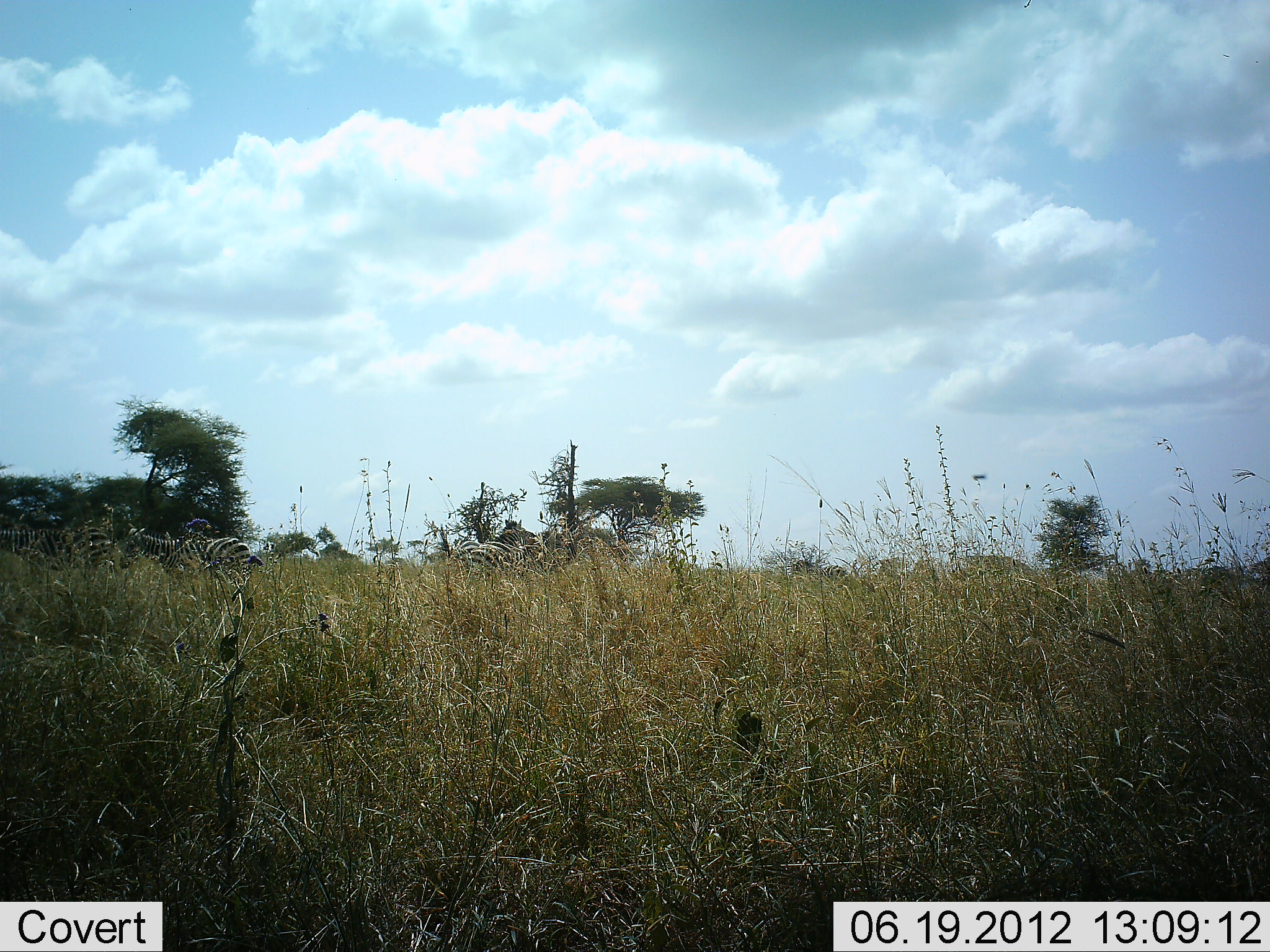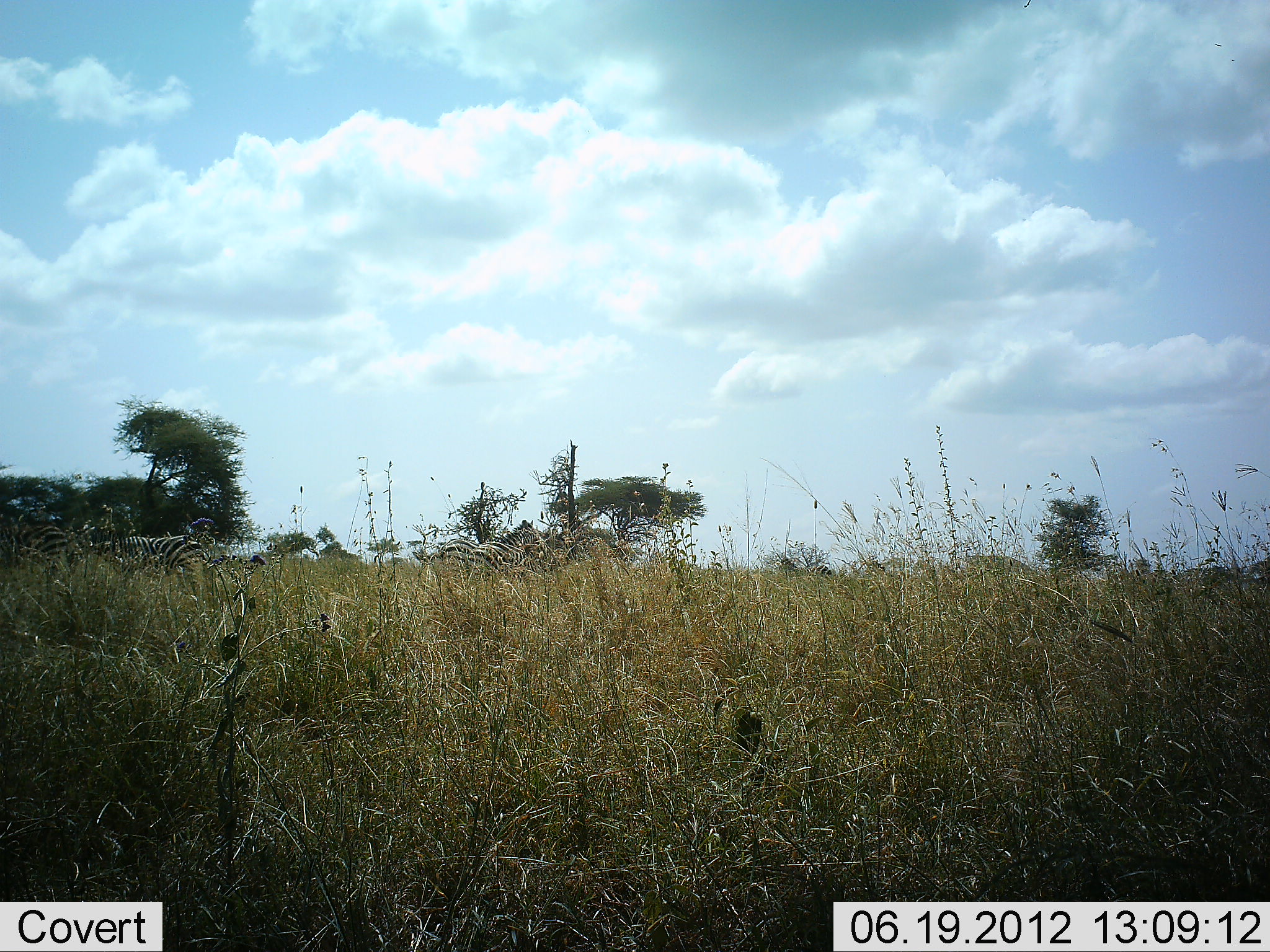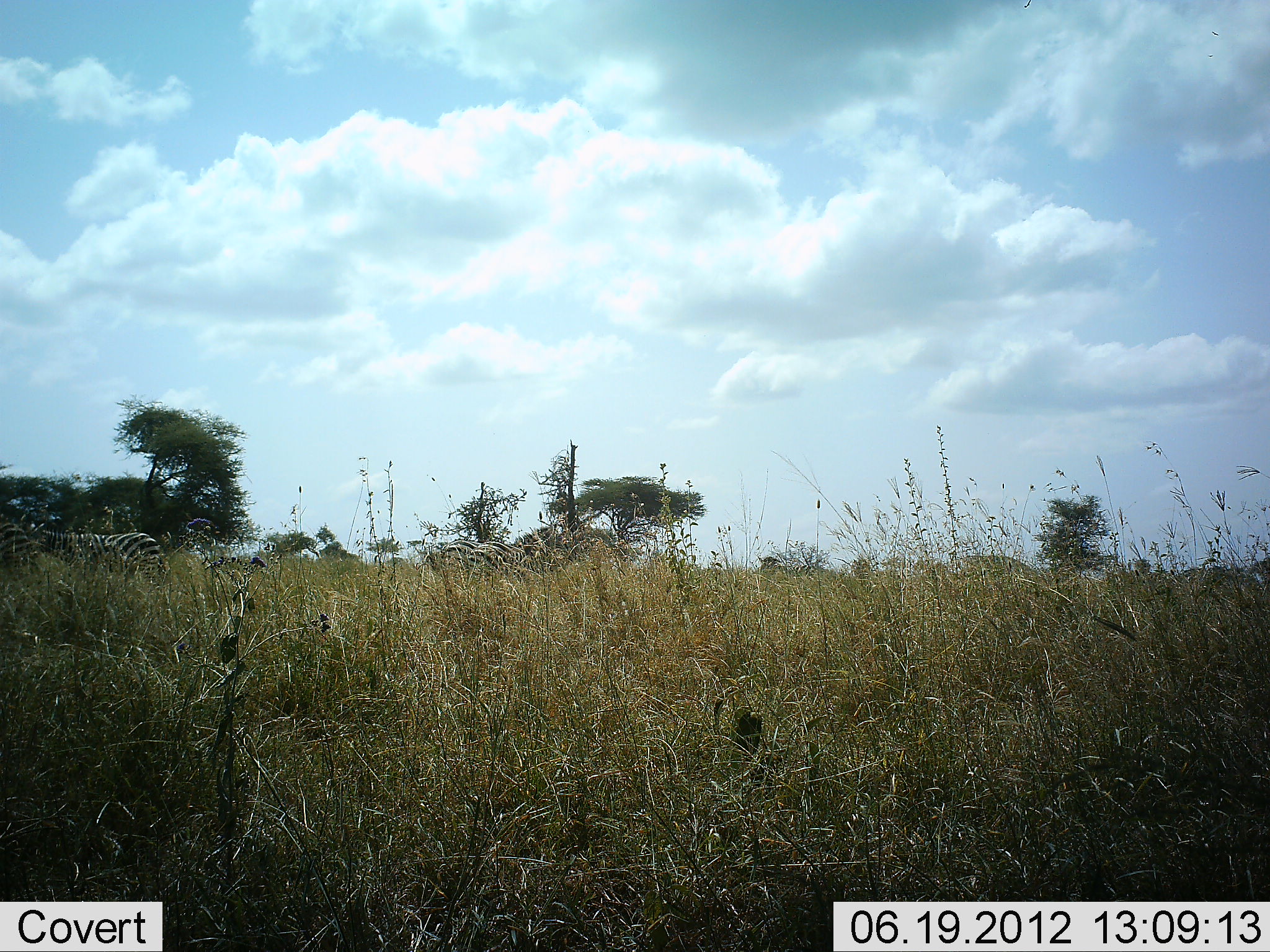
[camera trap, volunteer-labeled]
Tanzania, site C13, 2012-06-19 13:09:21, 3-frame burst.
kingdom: Animalia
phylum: Chordata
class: Mammalia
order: Perissodactyla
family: Equidae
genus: Equus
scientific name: Equus quagga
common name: plains zebra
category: zebra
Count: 5.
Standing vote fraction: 50%.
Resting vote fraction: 0%.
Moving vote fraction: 70%.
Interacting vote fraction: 0%.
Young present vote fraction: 0%.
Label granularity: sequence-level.